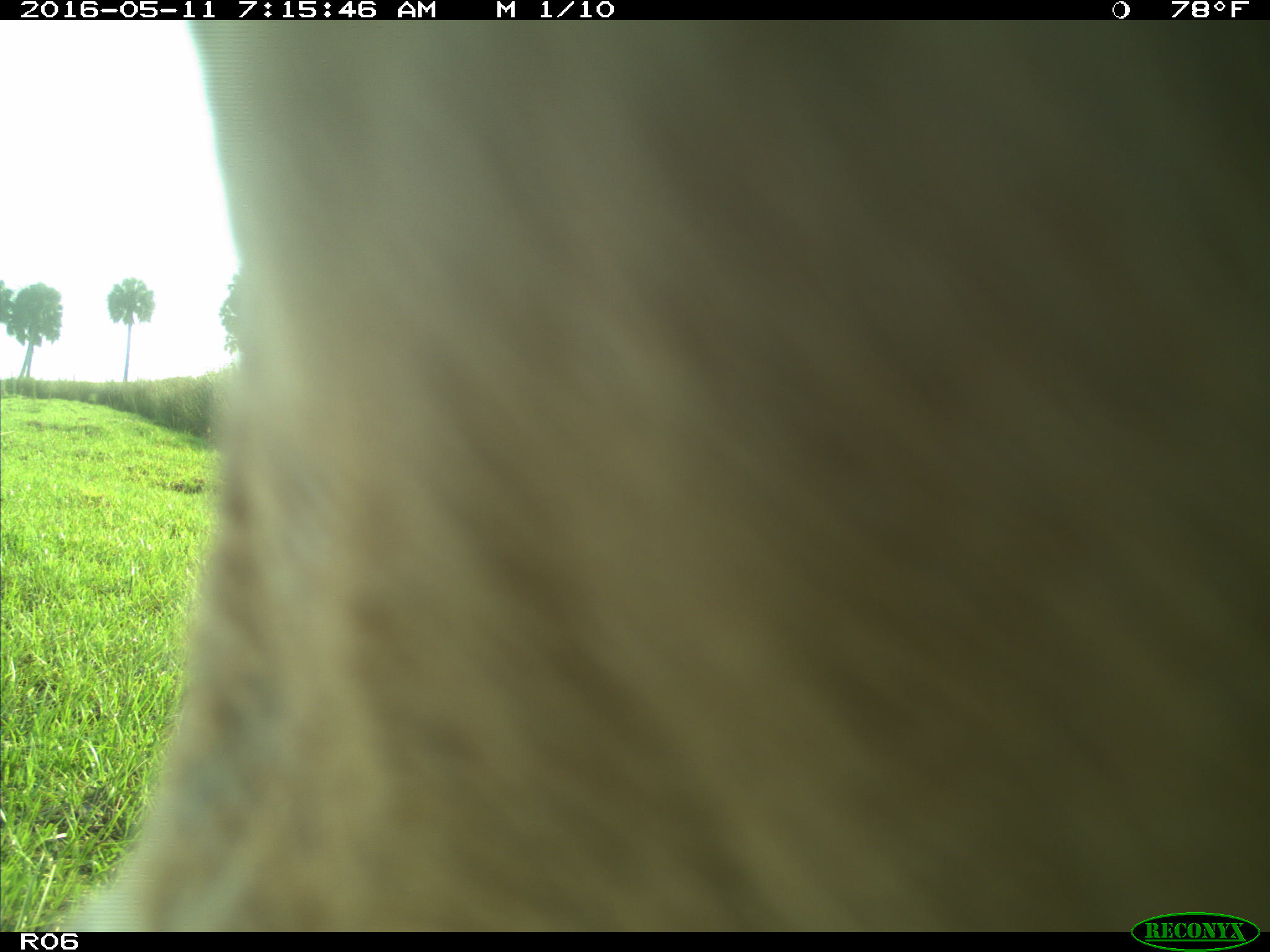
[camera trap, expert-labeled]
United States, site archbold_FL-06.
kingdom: Animalia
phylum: Chordata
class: Mammalia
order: Artiodactyla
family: Bovidae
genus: Bos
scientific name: Bos taurus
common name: domestic cow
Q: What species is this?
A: Bos taurus (domestic cow).